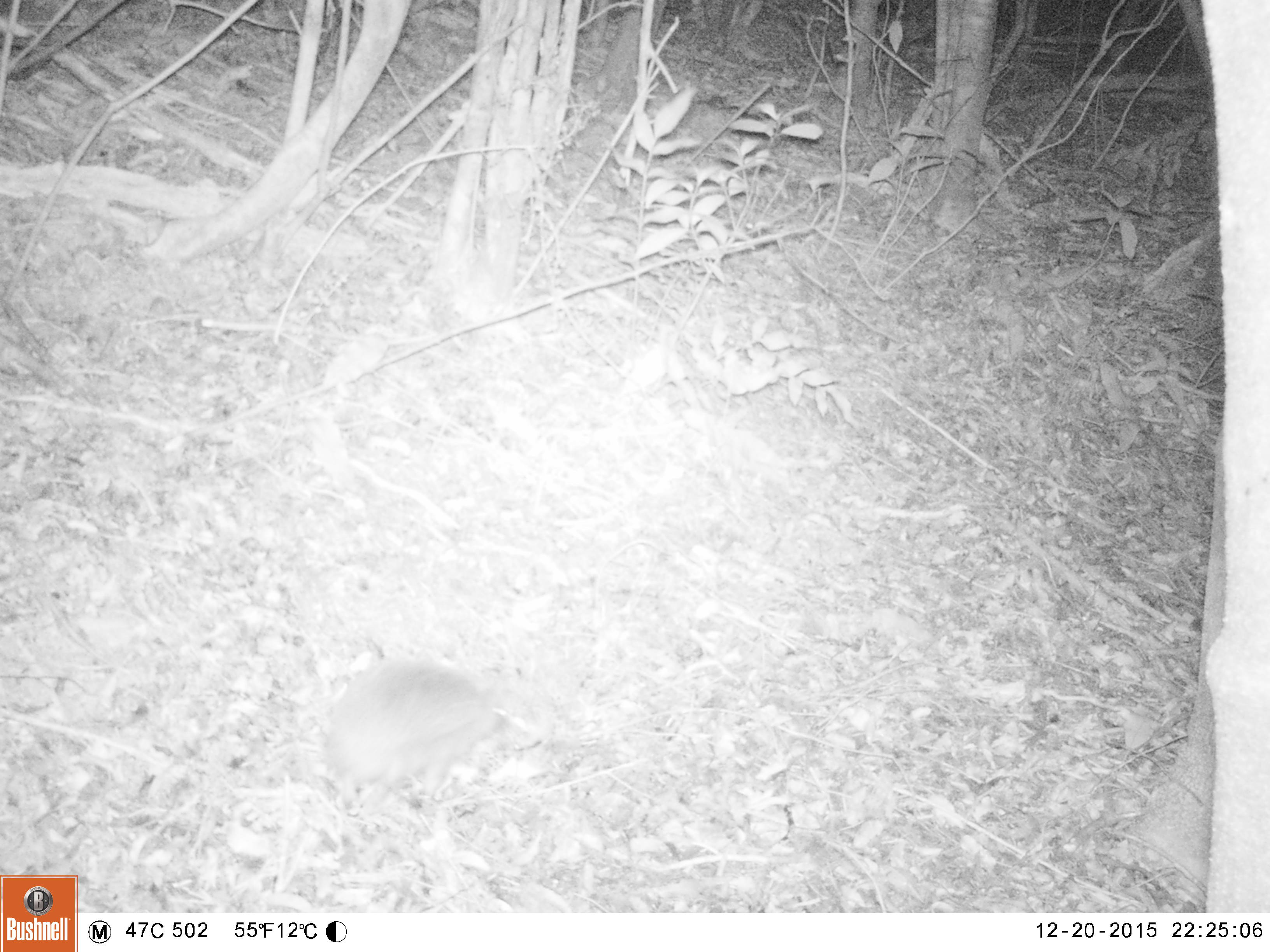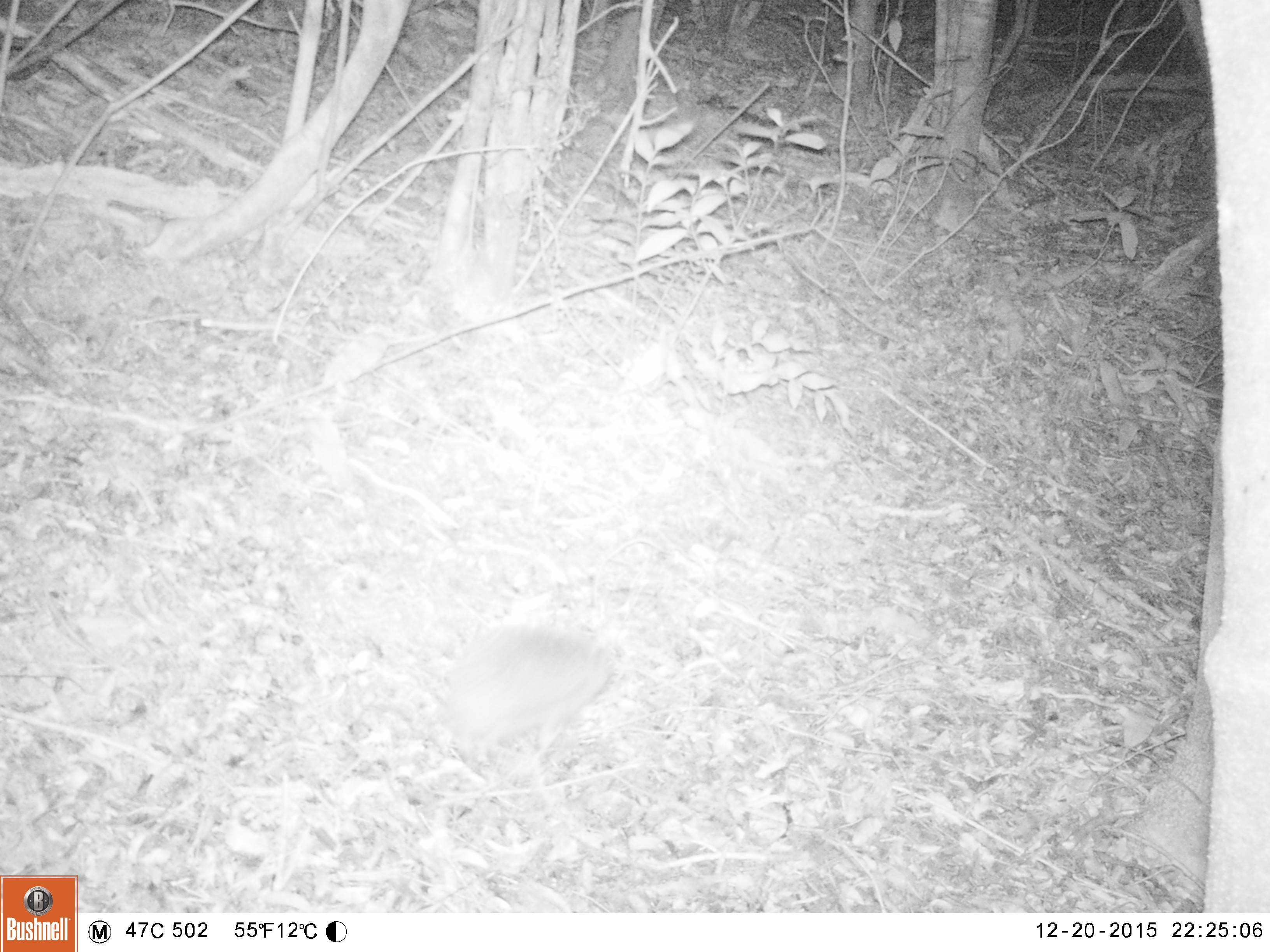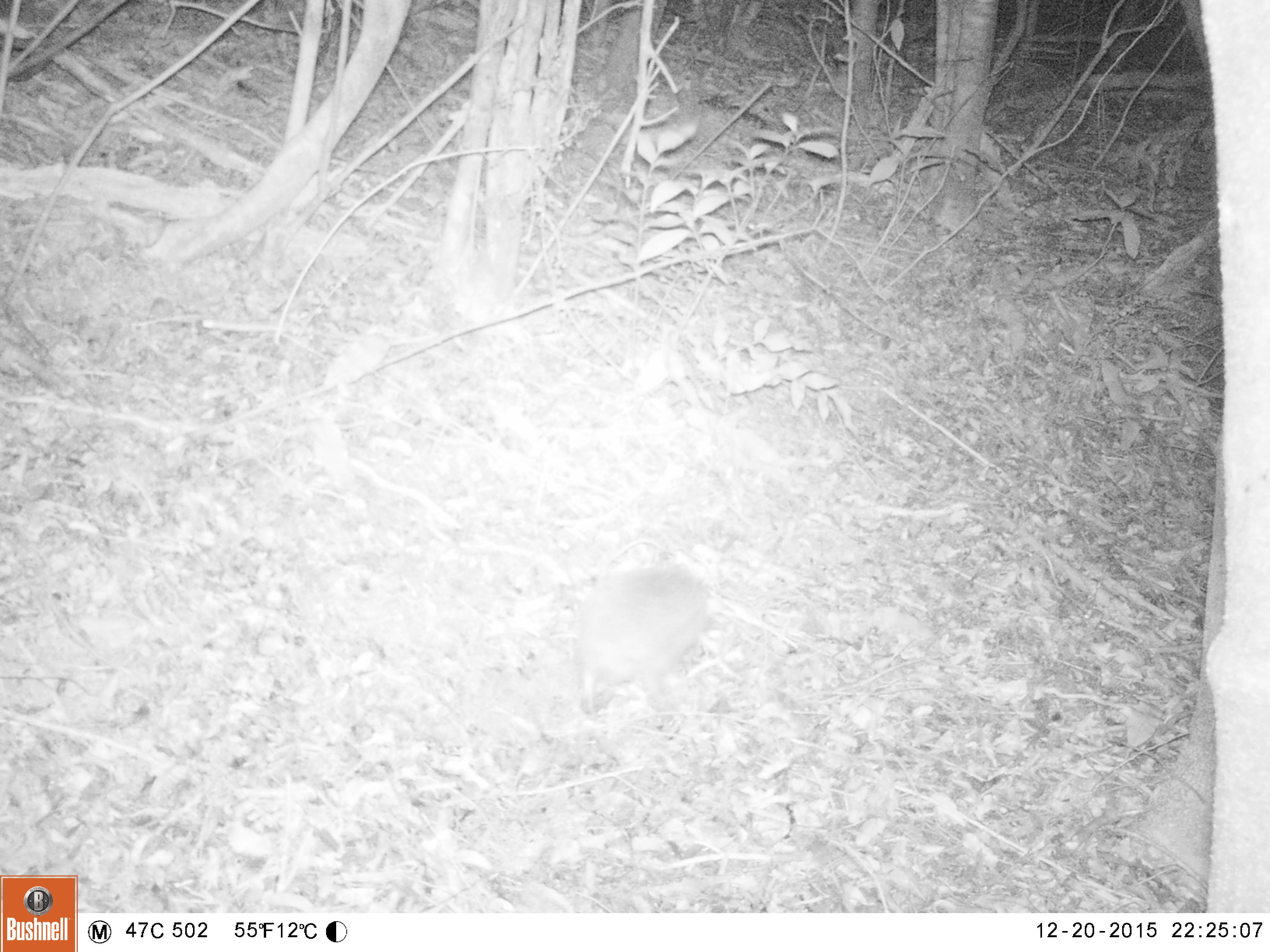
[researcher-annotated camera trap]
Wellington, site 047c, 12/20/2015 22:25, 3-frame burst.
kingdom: Animalia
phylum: Chordata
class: Mammalia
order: Eulipotyphla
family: Erinaceidae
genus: Erinaceus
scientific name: Erinaceus europaeus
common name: hedgehog